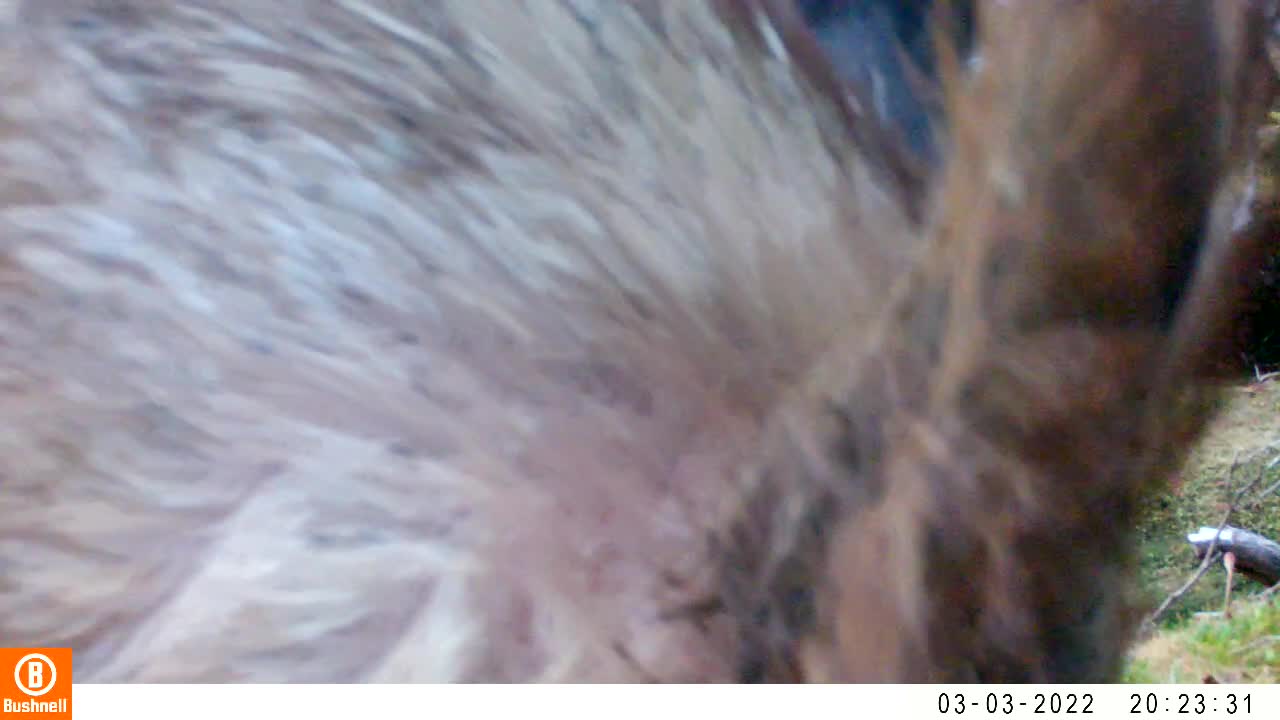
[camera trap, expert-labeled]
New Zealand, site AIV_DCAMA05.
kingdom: Animalia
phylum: Chordata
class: Mammalia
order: Artiodactyla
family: Suidae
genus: Sus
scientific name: Sus scrofa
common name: pig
Pig (Sus scrofa).